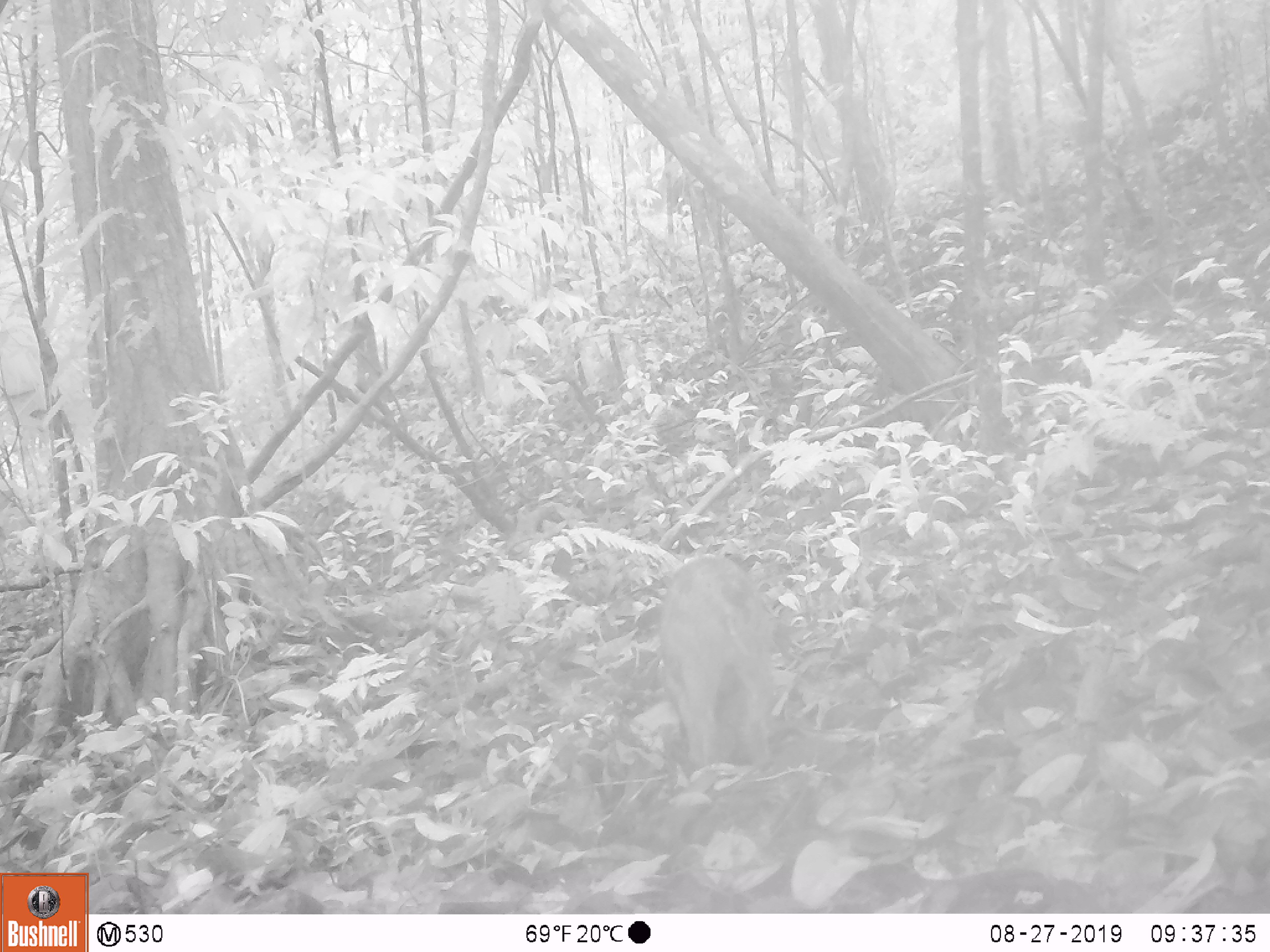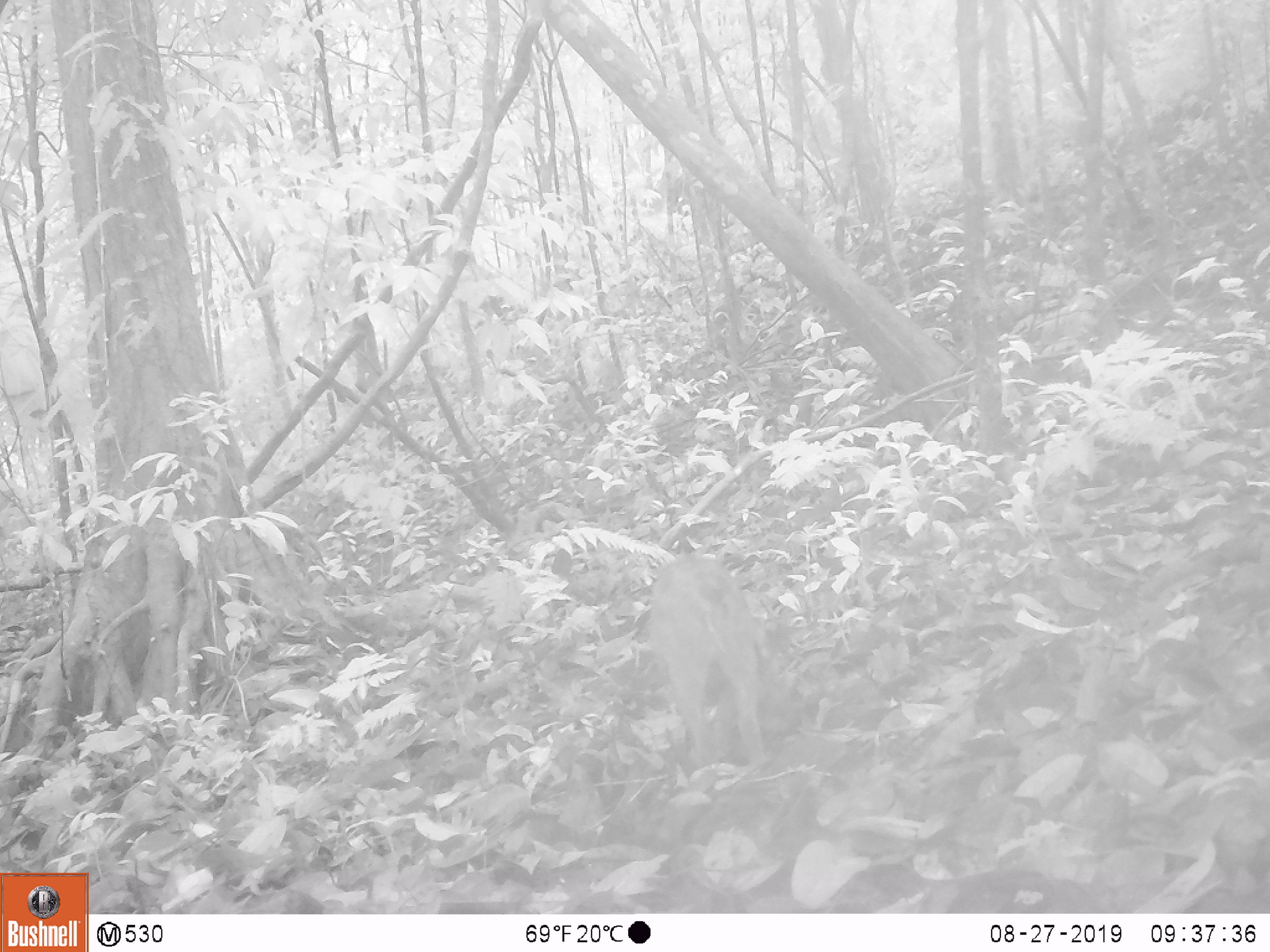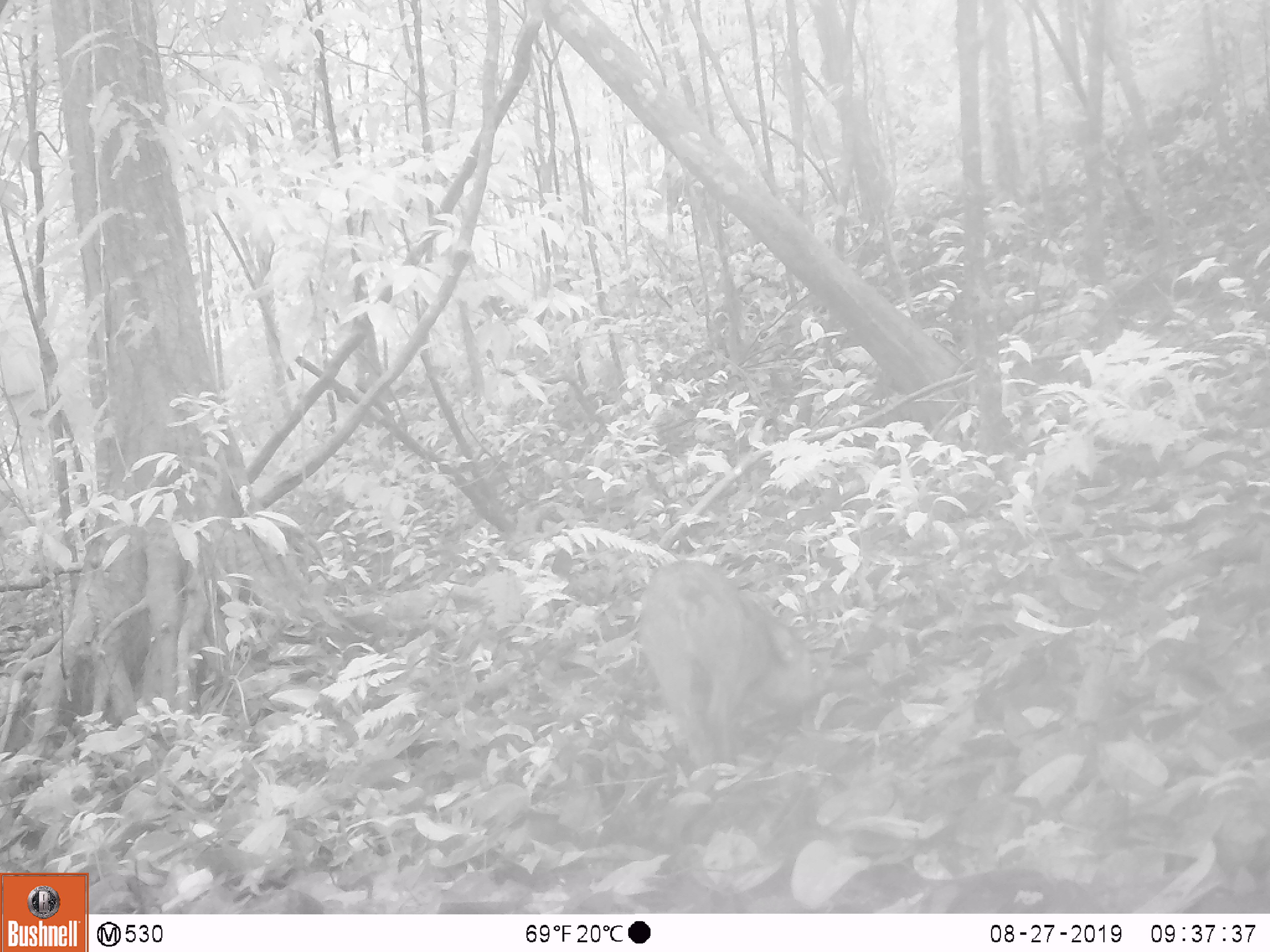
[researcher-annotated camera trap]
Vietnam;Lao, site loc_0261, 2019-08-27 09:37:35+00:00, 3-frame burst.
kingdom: Animalia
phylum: Chordata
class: Mammalia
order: Artiodactyla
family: Suidae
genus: Sus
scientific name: Sus scrofa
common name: eurasian wild pig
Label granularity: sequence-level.